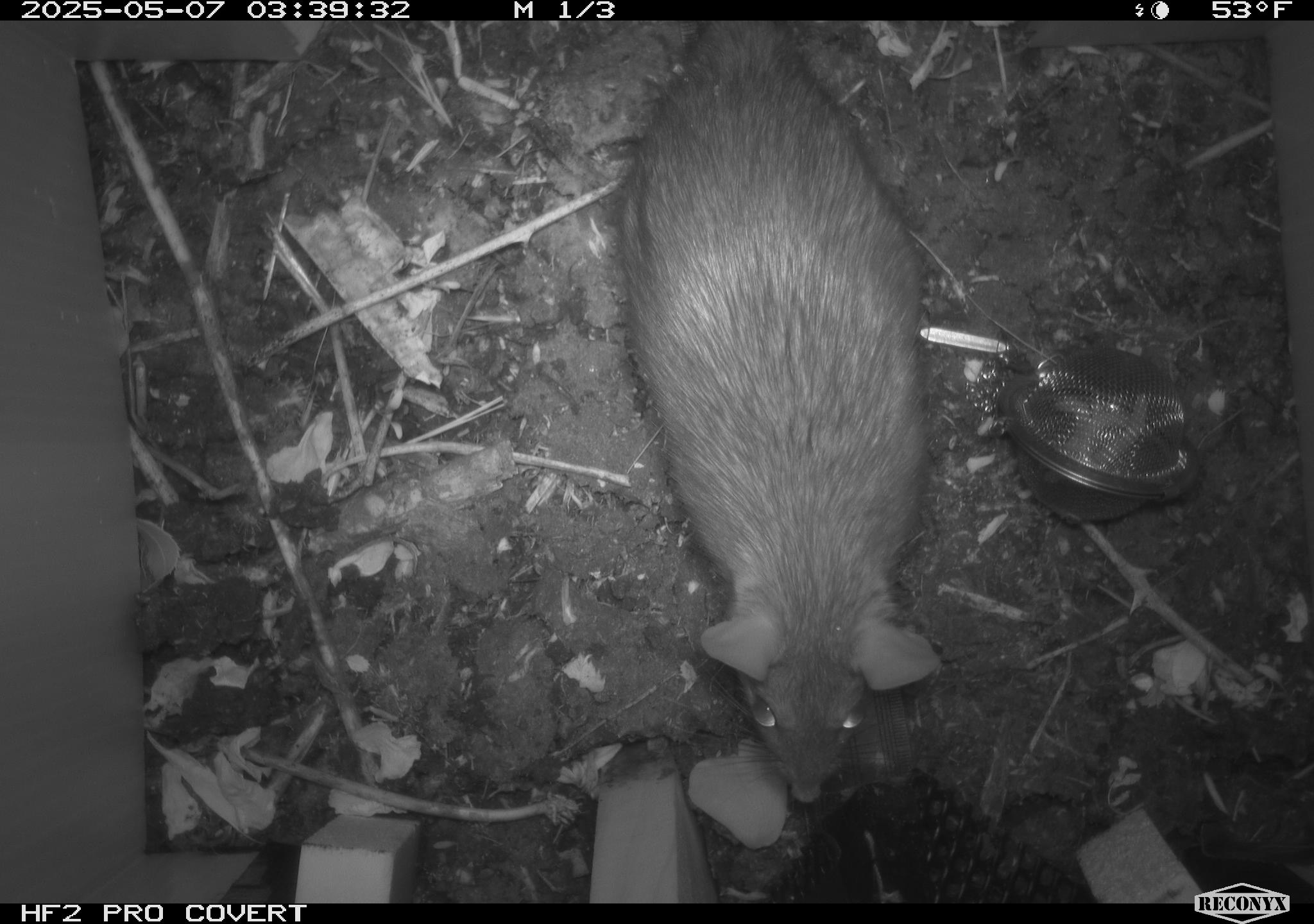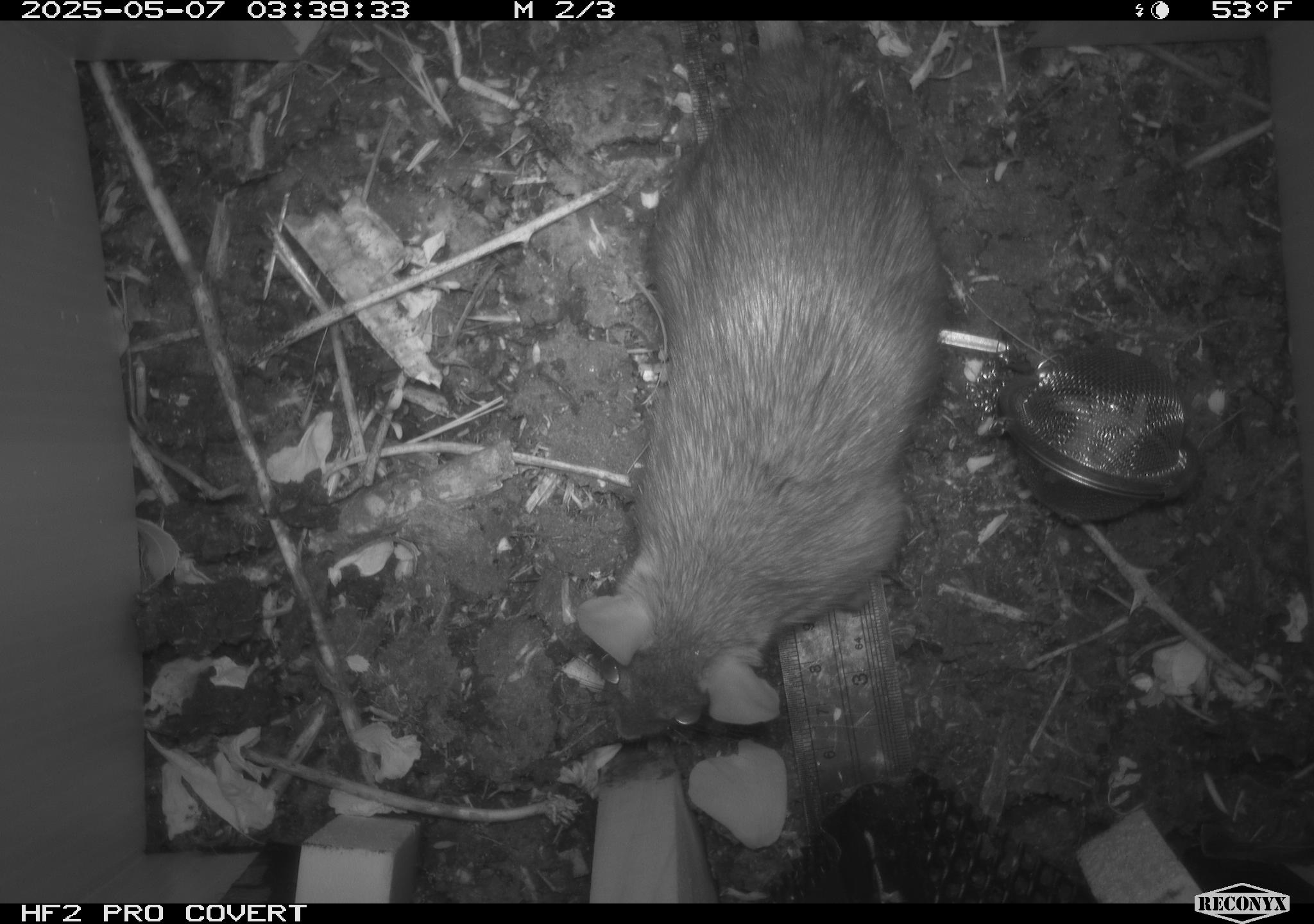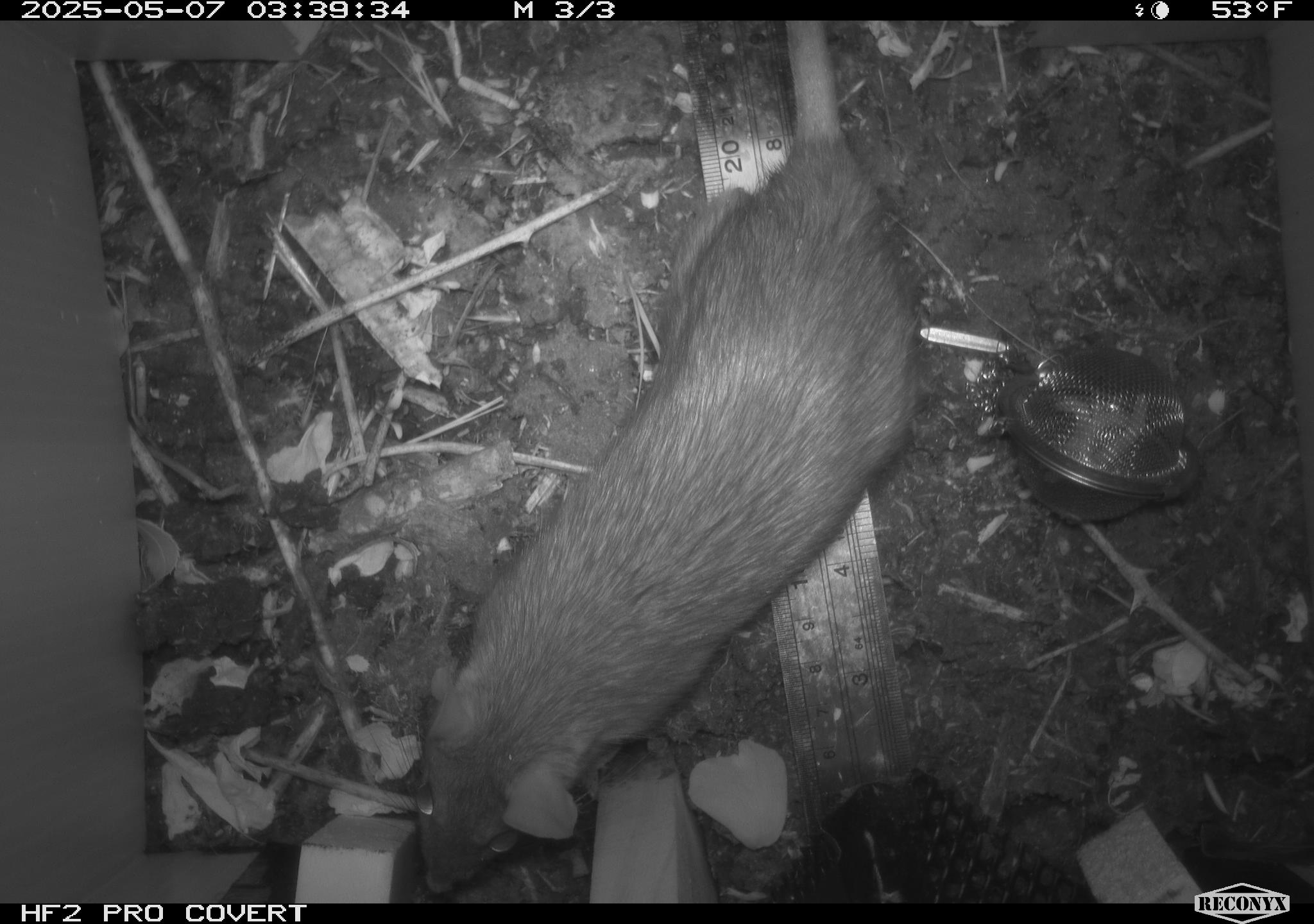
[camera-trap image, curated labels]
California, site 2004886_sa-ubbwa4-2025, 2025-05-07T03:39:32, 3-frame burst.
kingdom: Animalia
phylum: Chordata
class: Mammalia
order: Rodentia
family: Muridae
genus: Rattus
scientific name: Rattus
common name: rat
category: rattus species